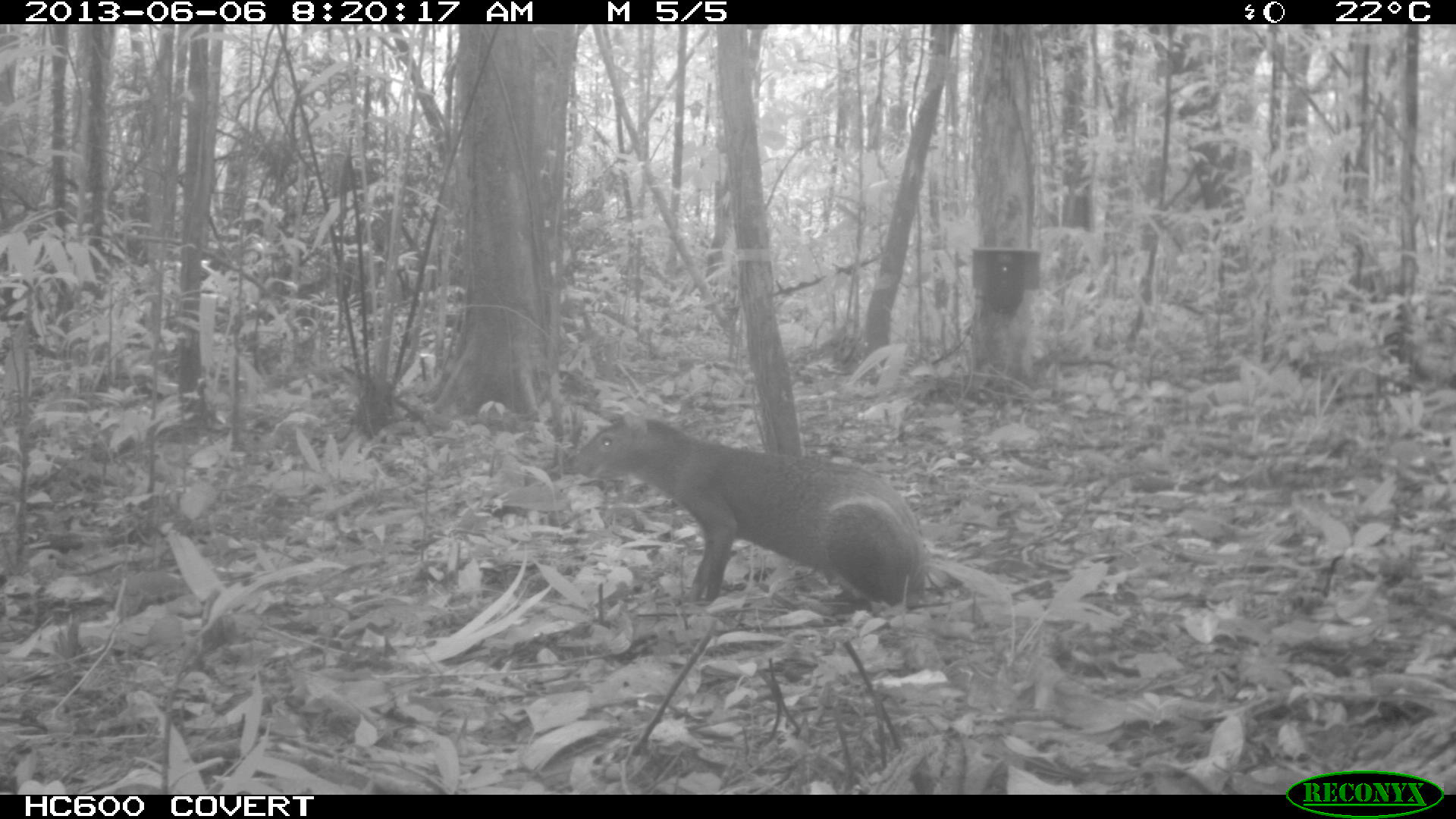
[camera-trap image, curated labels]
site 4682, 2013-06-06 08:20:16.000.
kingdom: Animalia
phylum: Chordata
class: Mammalia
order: Rodentia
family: Dasyproctidae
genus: Dasyprocta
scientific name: Dasyprocta leporina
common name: red-rumped agouti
Dasyprocta leporina (red-rumped agouti), count 1, age adult.